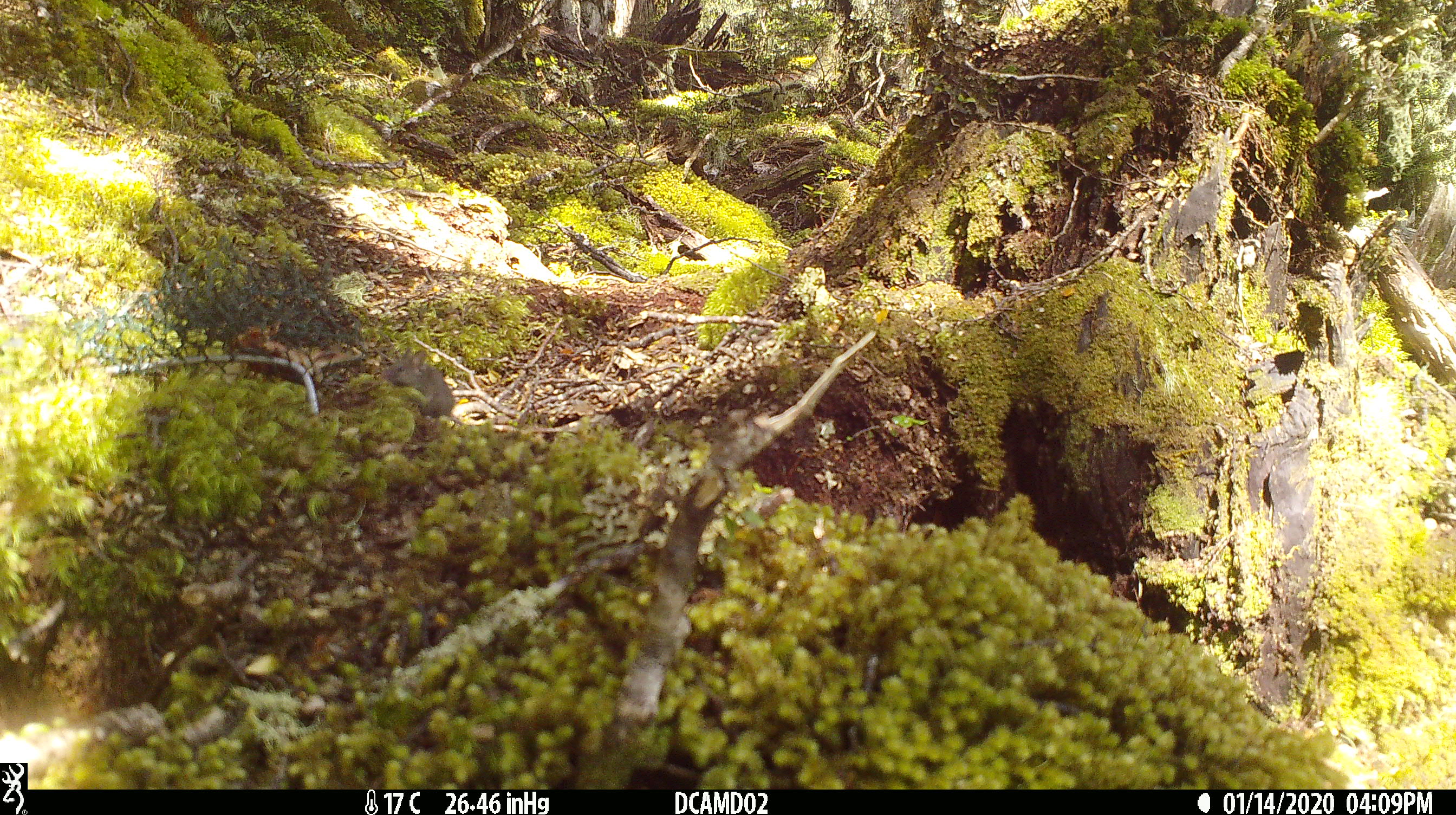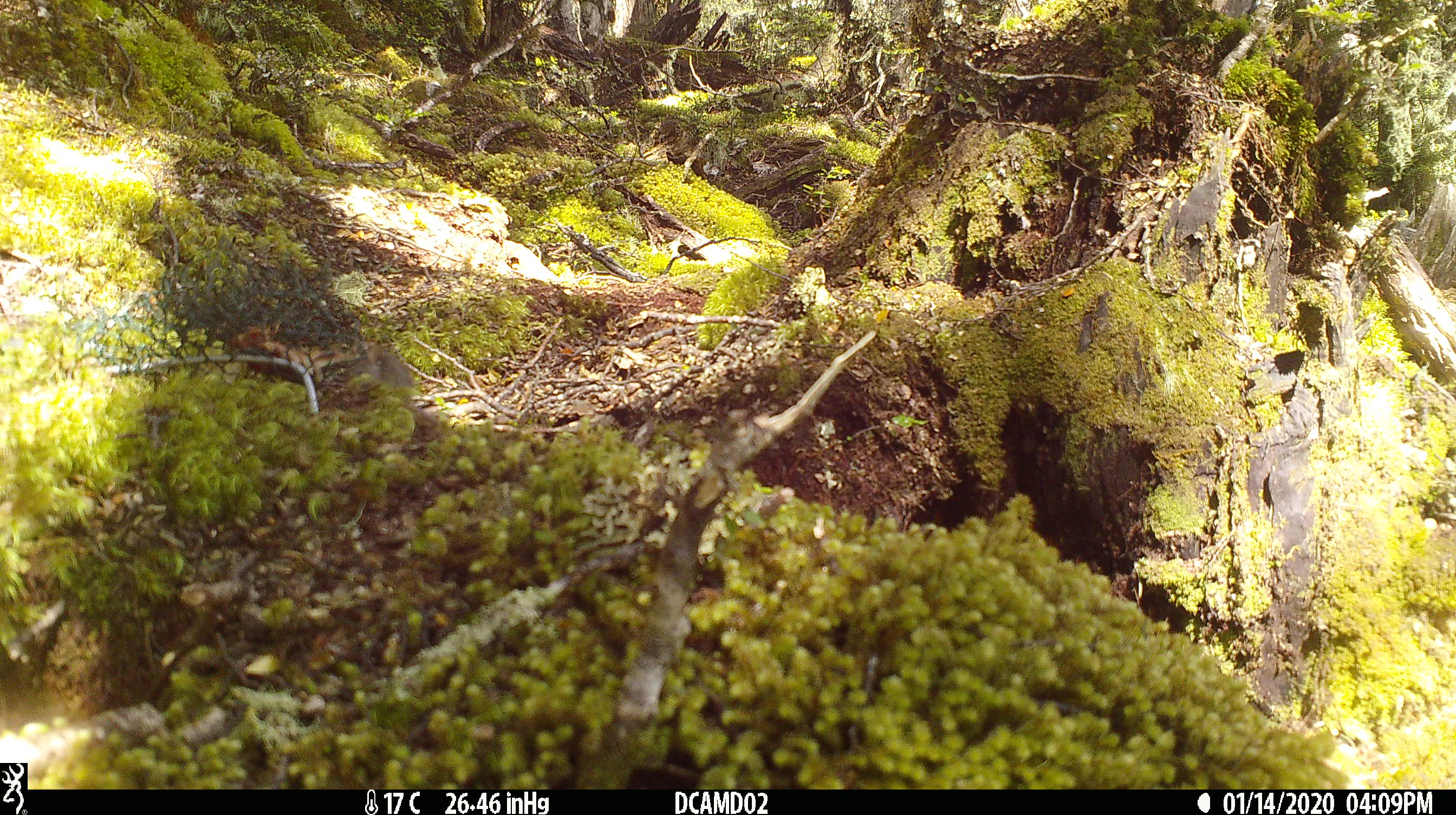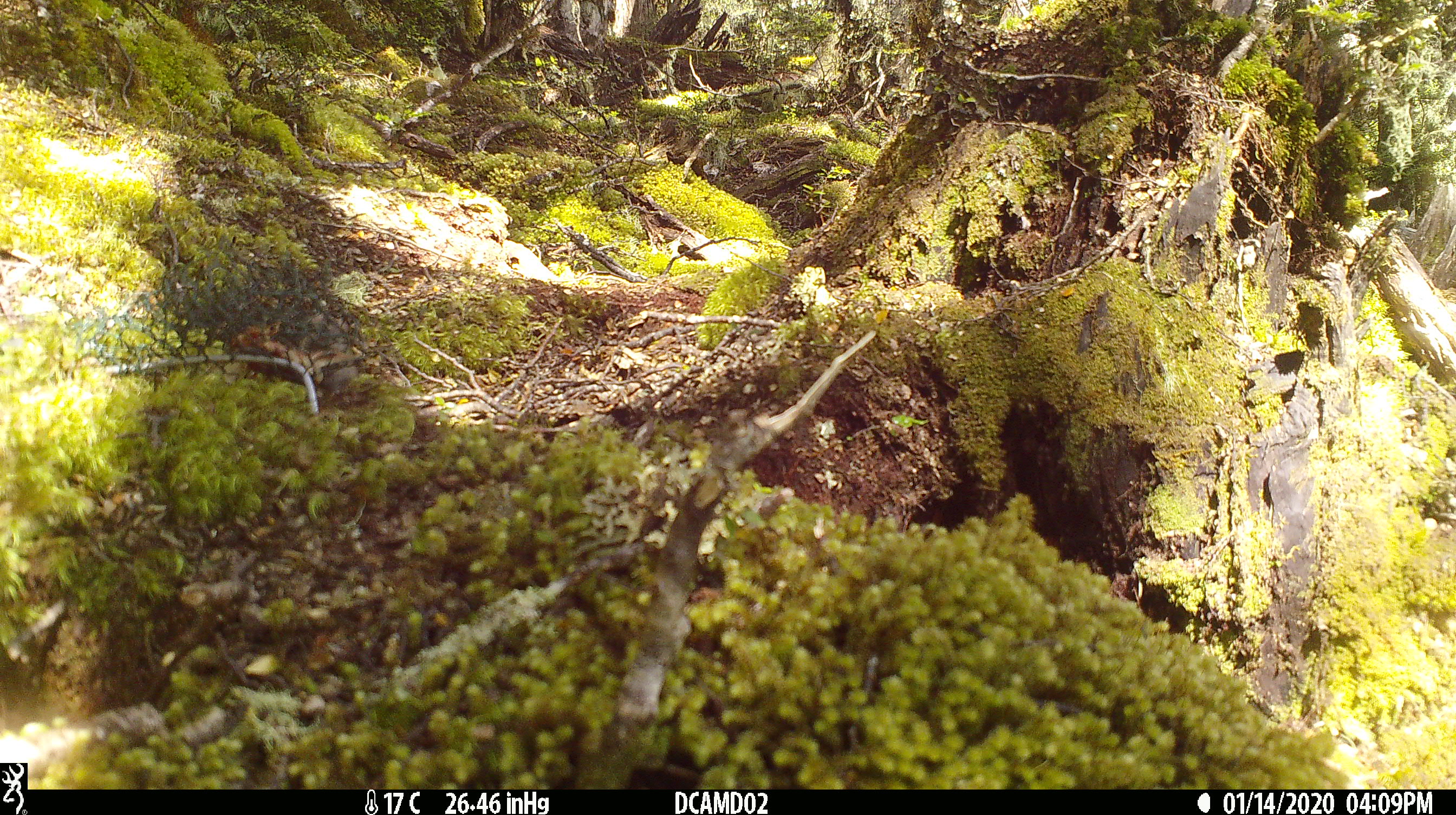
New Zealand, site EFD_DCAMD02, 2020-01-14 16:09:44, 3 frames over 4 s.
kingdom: Animalia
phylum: Chordata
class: Mammalia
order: Rodentia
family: Muridae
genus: Mus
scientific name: Mus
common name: mouse